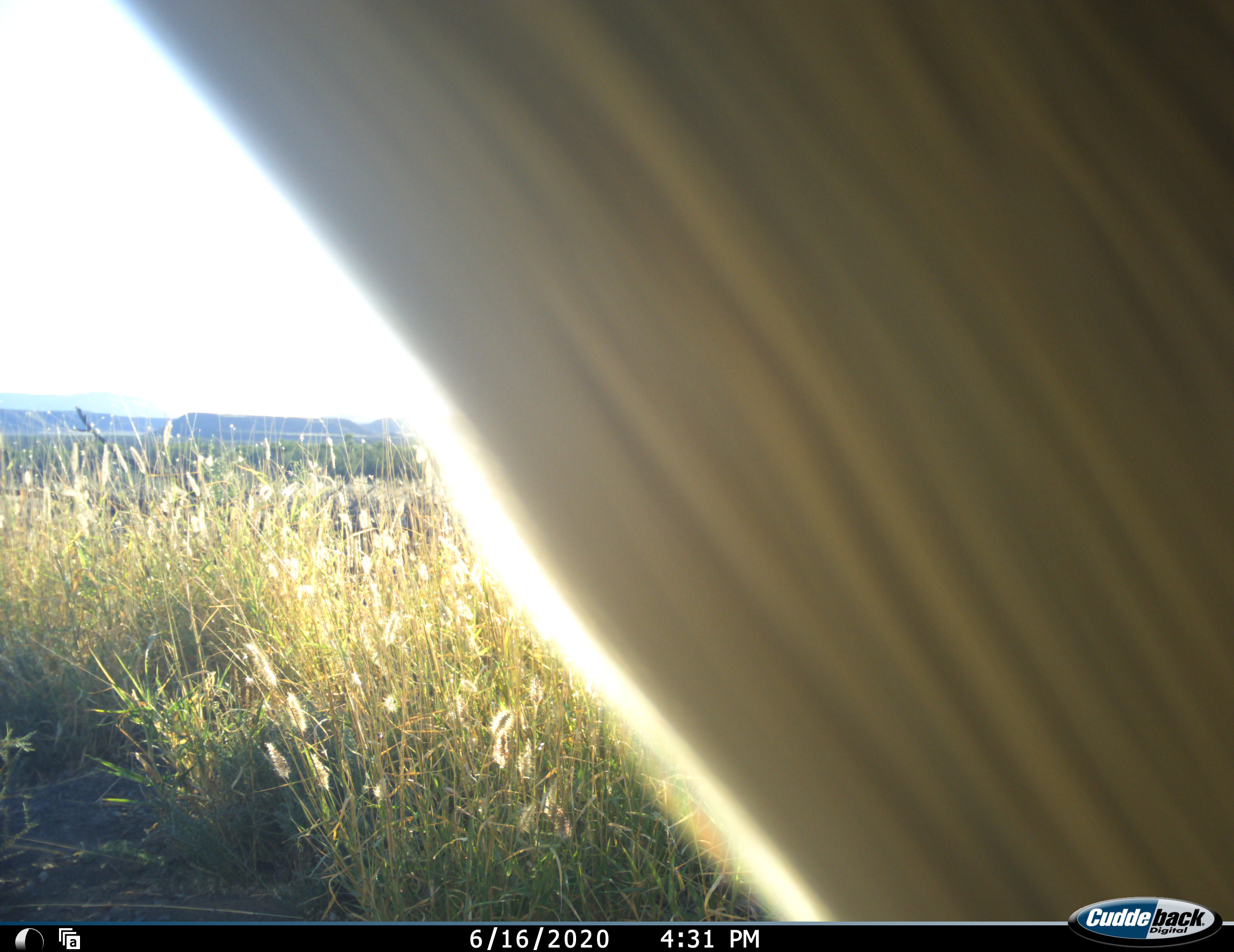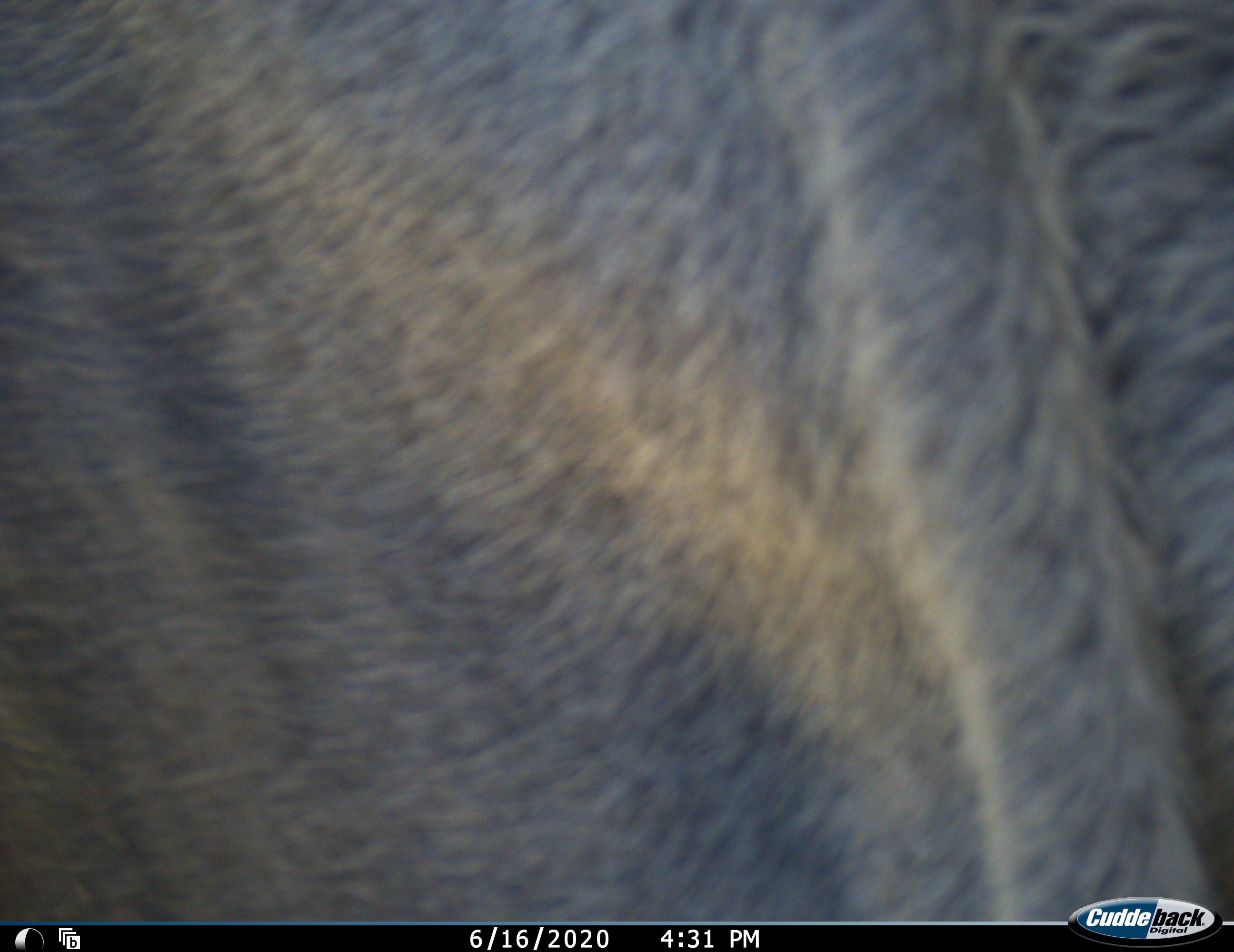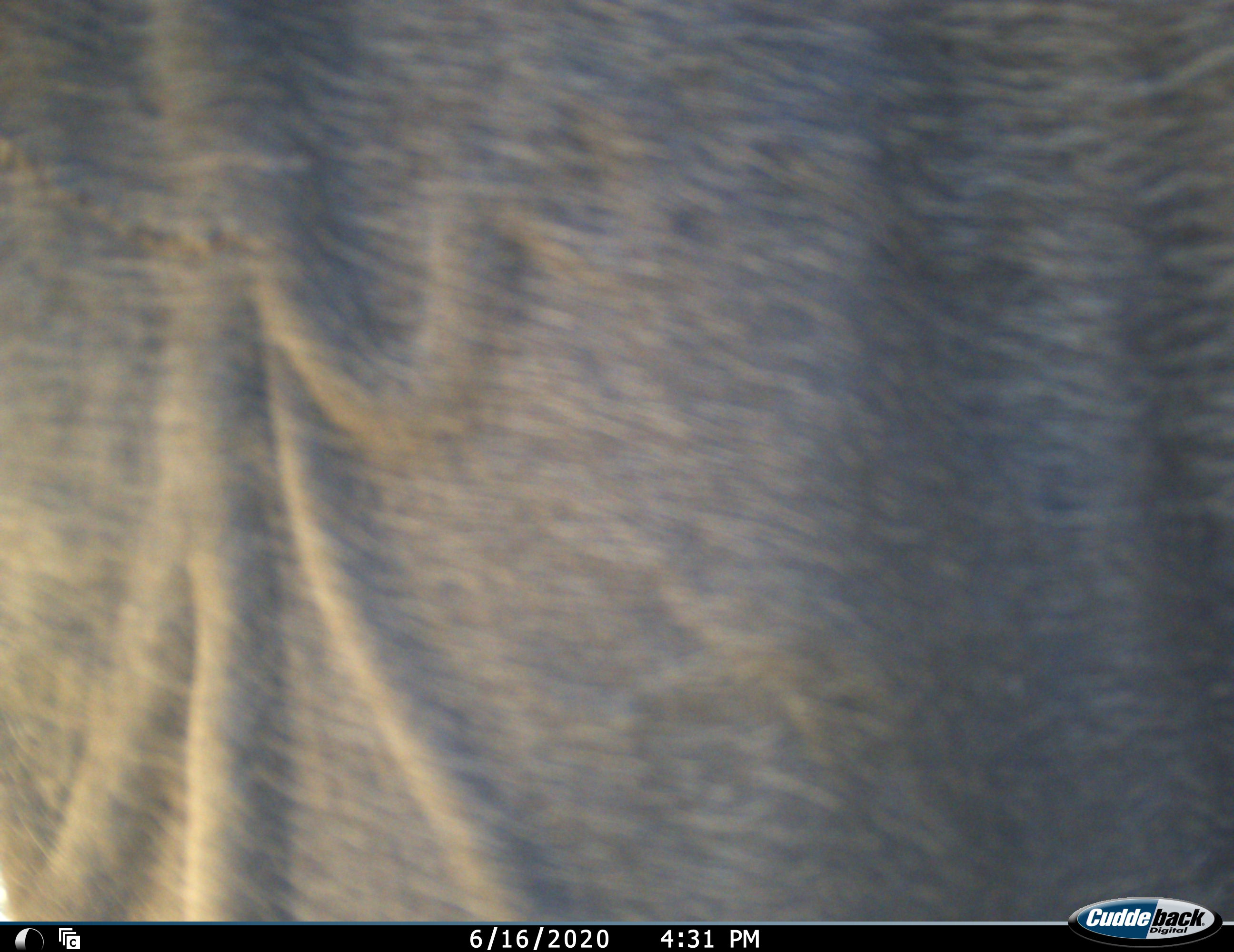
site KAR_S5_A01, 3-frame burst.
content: unidentified animal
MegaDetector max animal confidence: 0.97